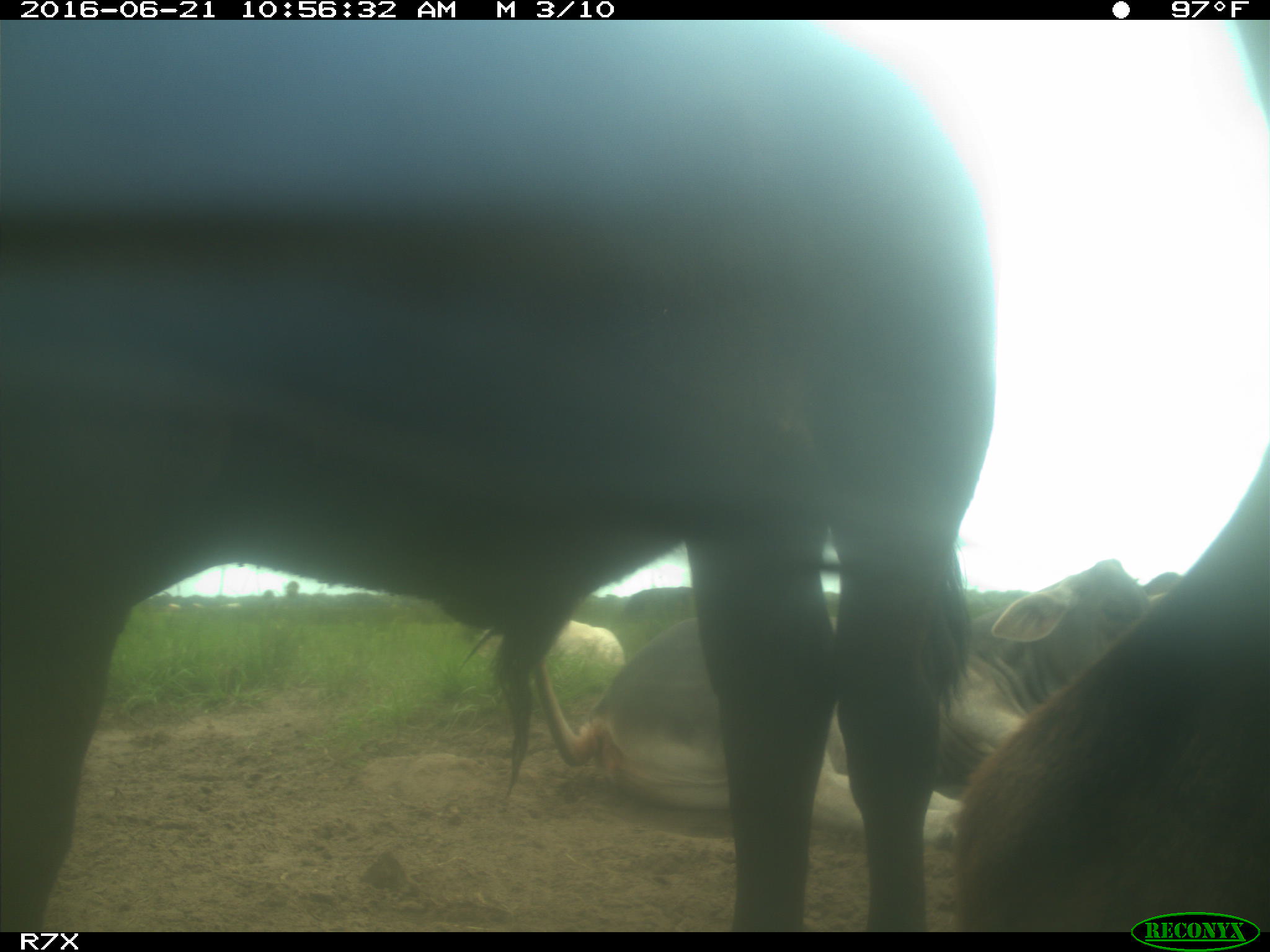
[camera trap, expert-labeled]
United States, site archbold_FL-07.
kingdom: Animalia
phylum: Chordata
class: Mammalia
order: Artiodactyla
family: Bovidae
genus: Bos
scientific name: Bos taurus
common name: domestic cow